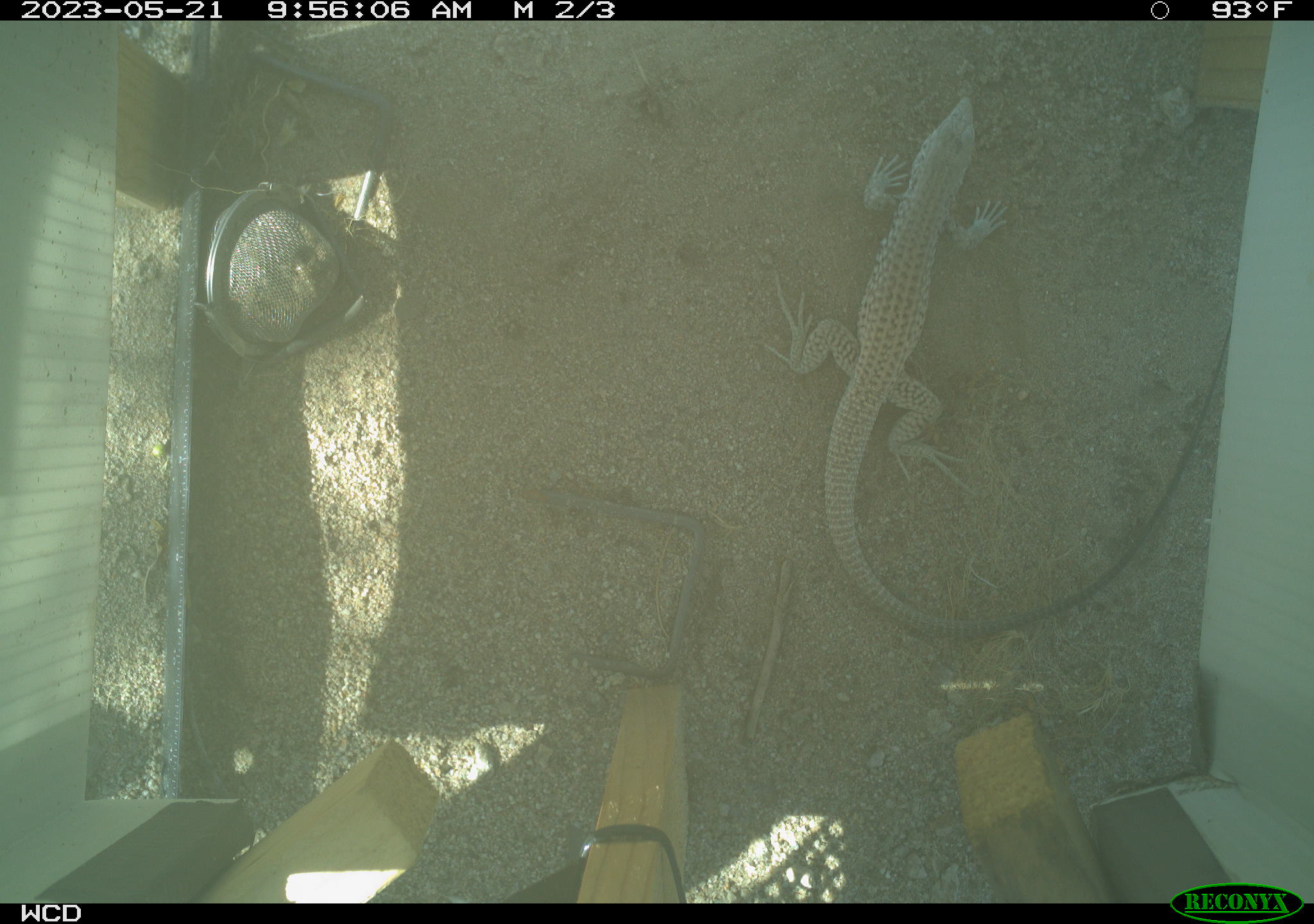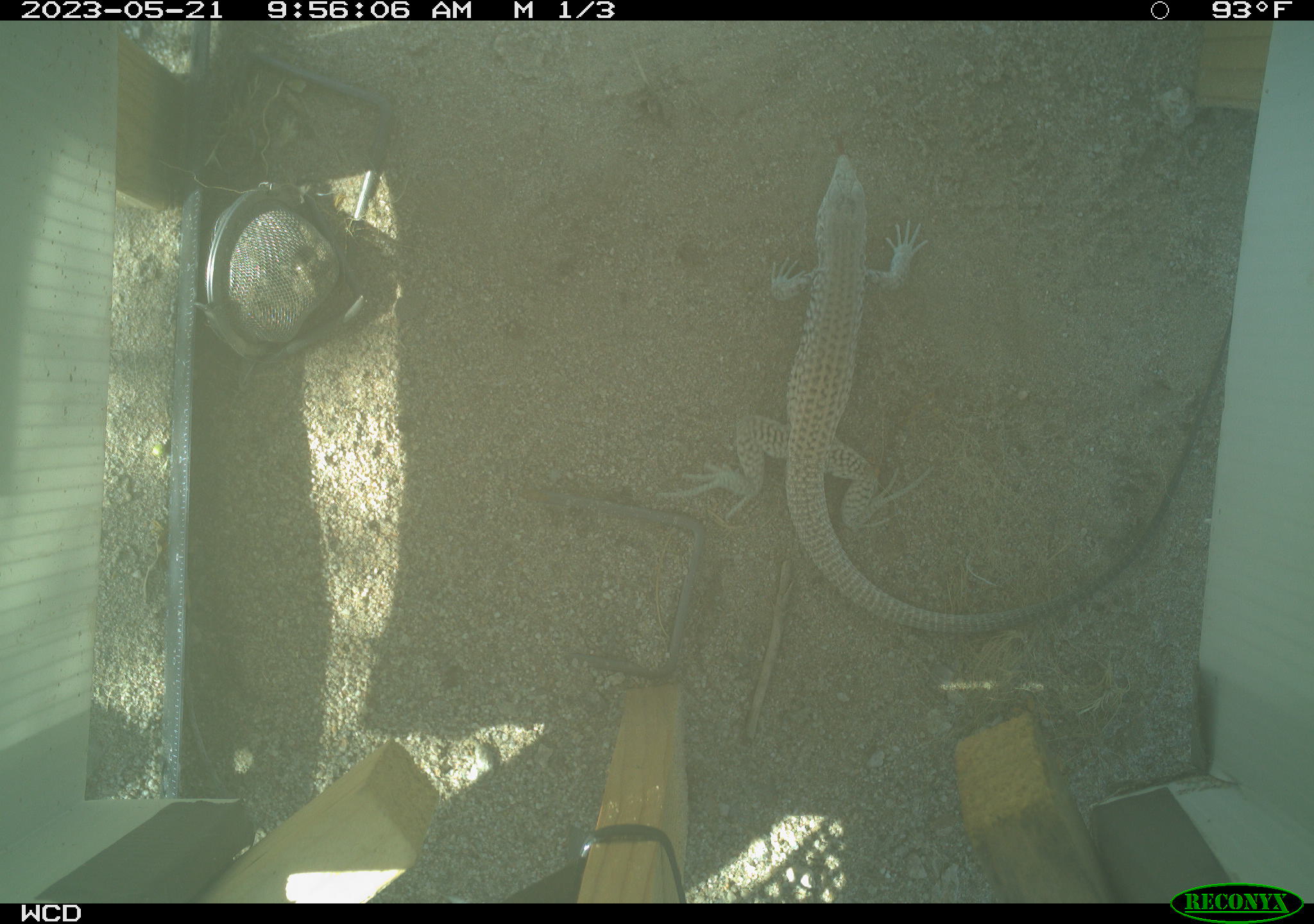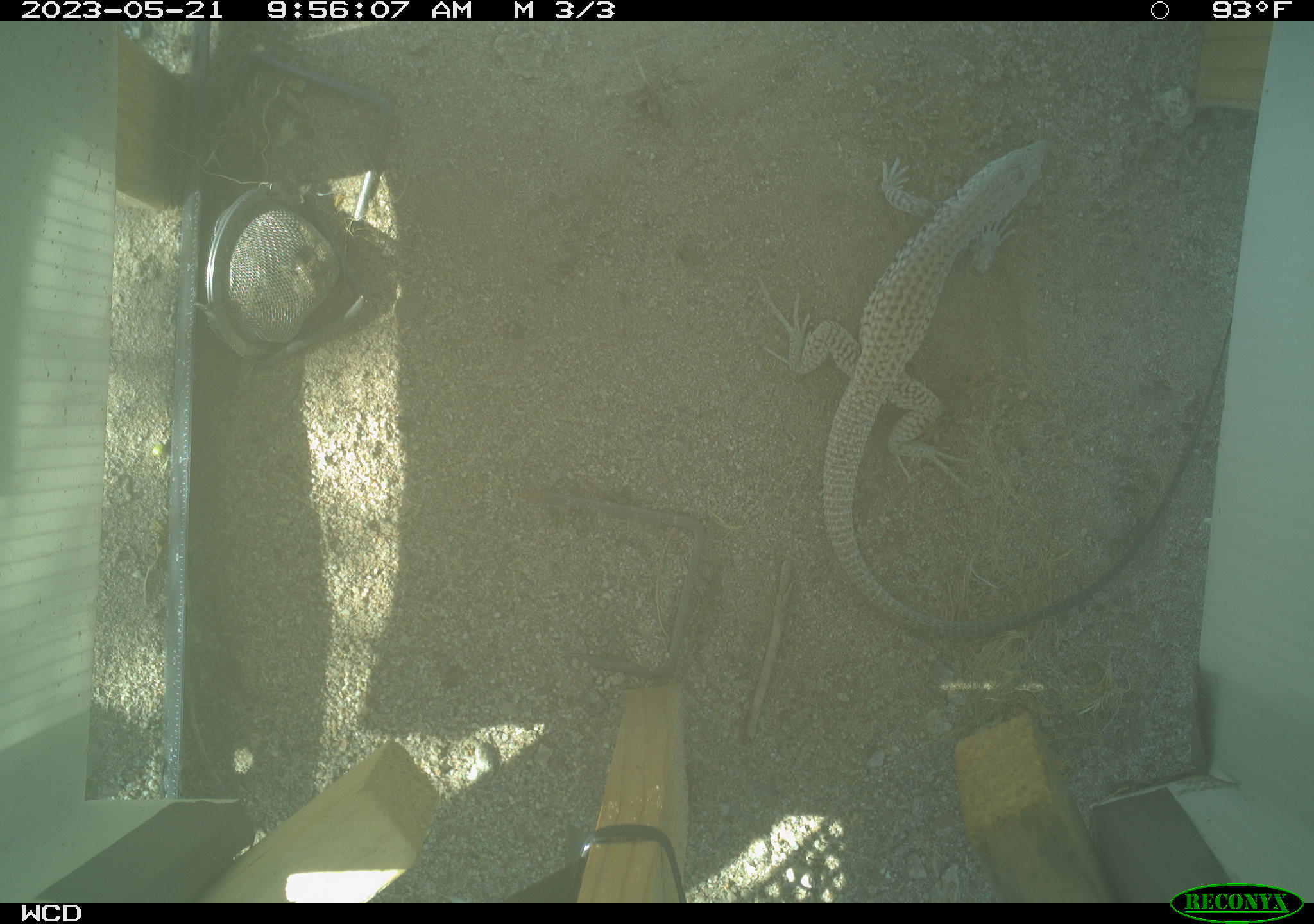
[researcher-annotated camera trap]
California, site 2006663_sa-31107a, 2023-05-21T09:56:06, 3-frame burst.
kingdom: Animalia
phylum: Chordata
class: Reptilia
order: Squamata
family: Teiidae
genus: Aspidoscelis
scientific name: Aspidoscelis tigris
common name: western whiptail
Western whiptail (Aspidoscelis tigris).